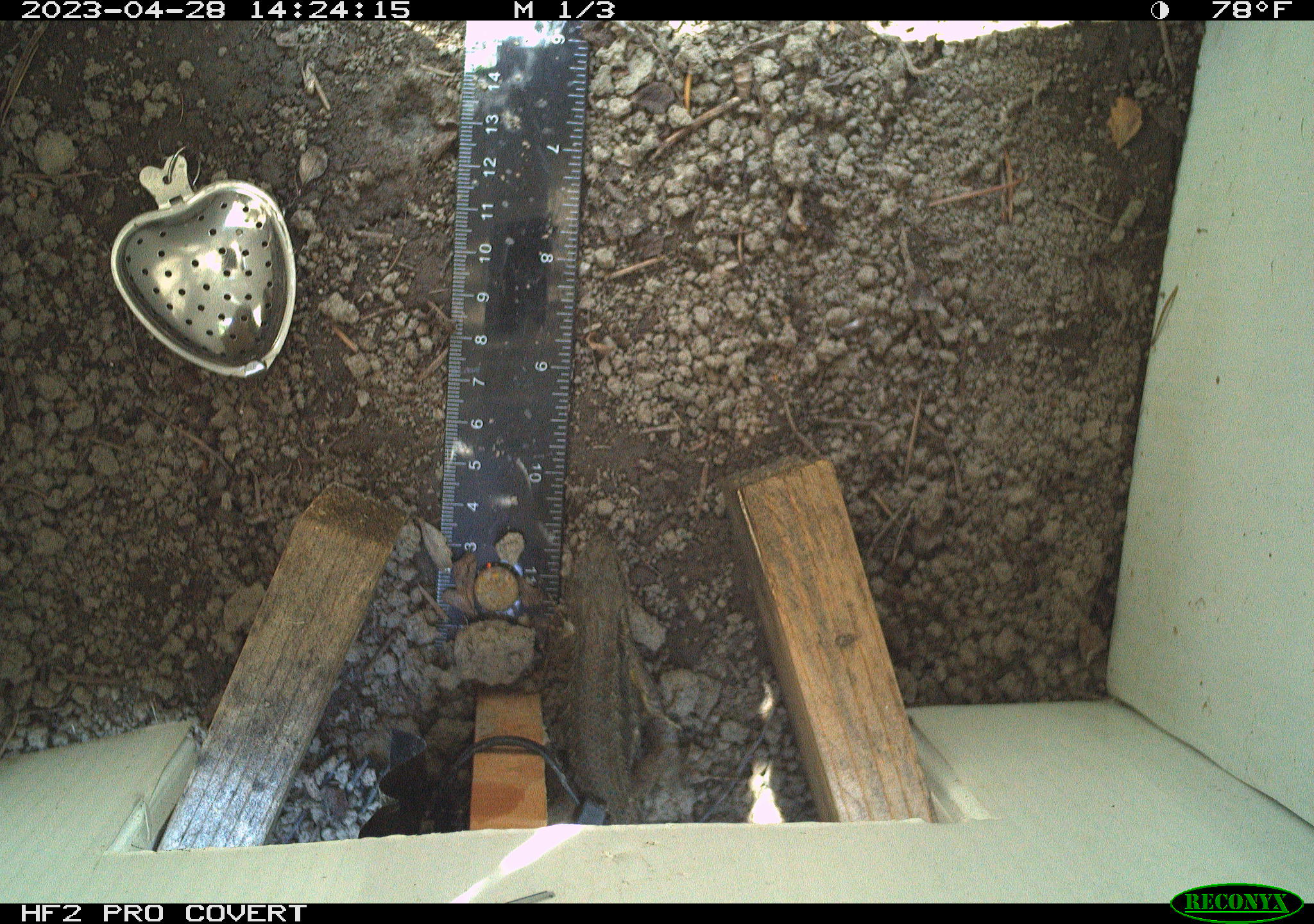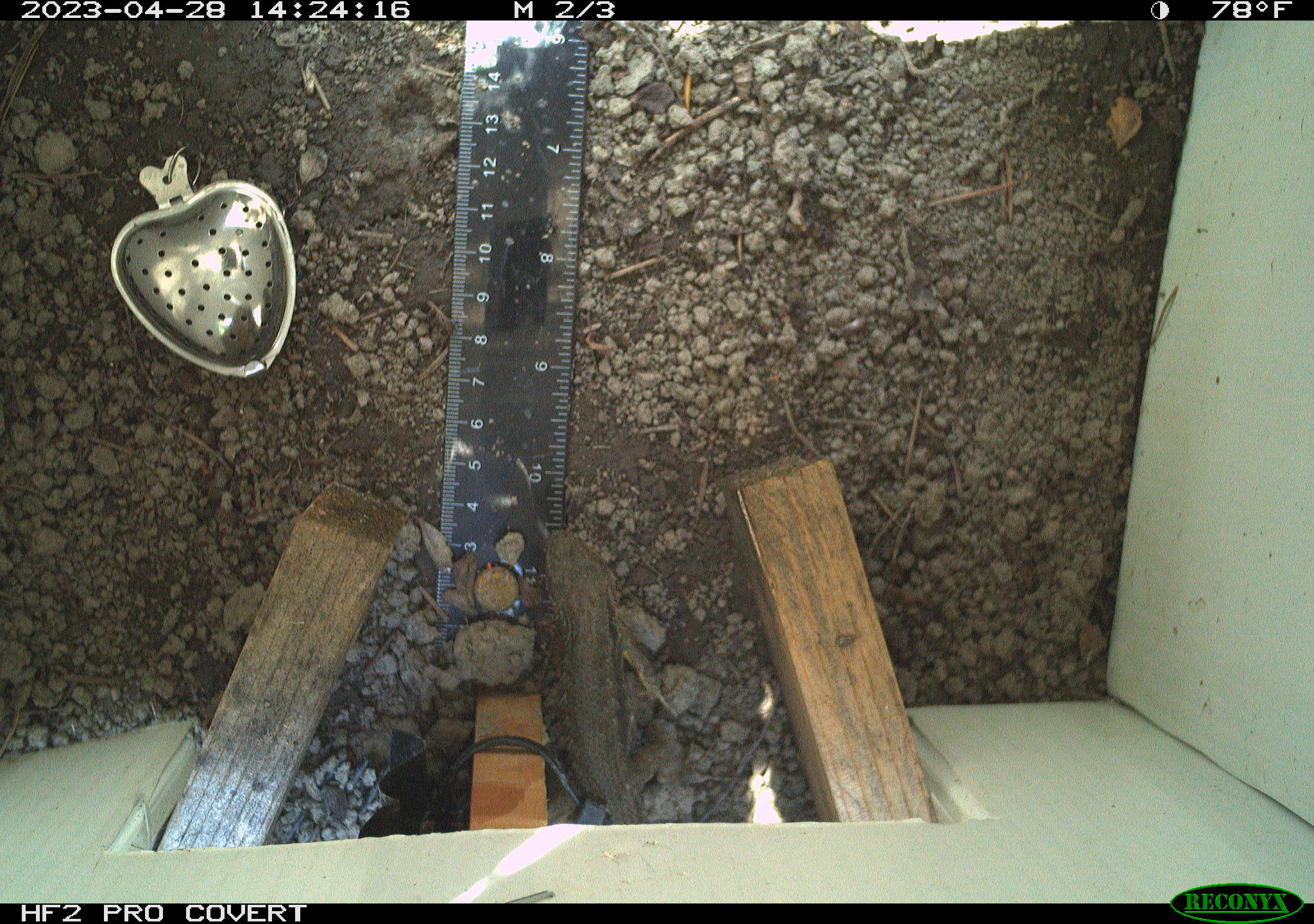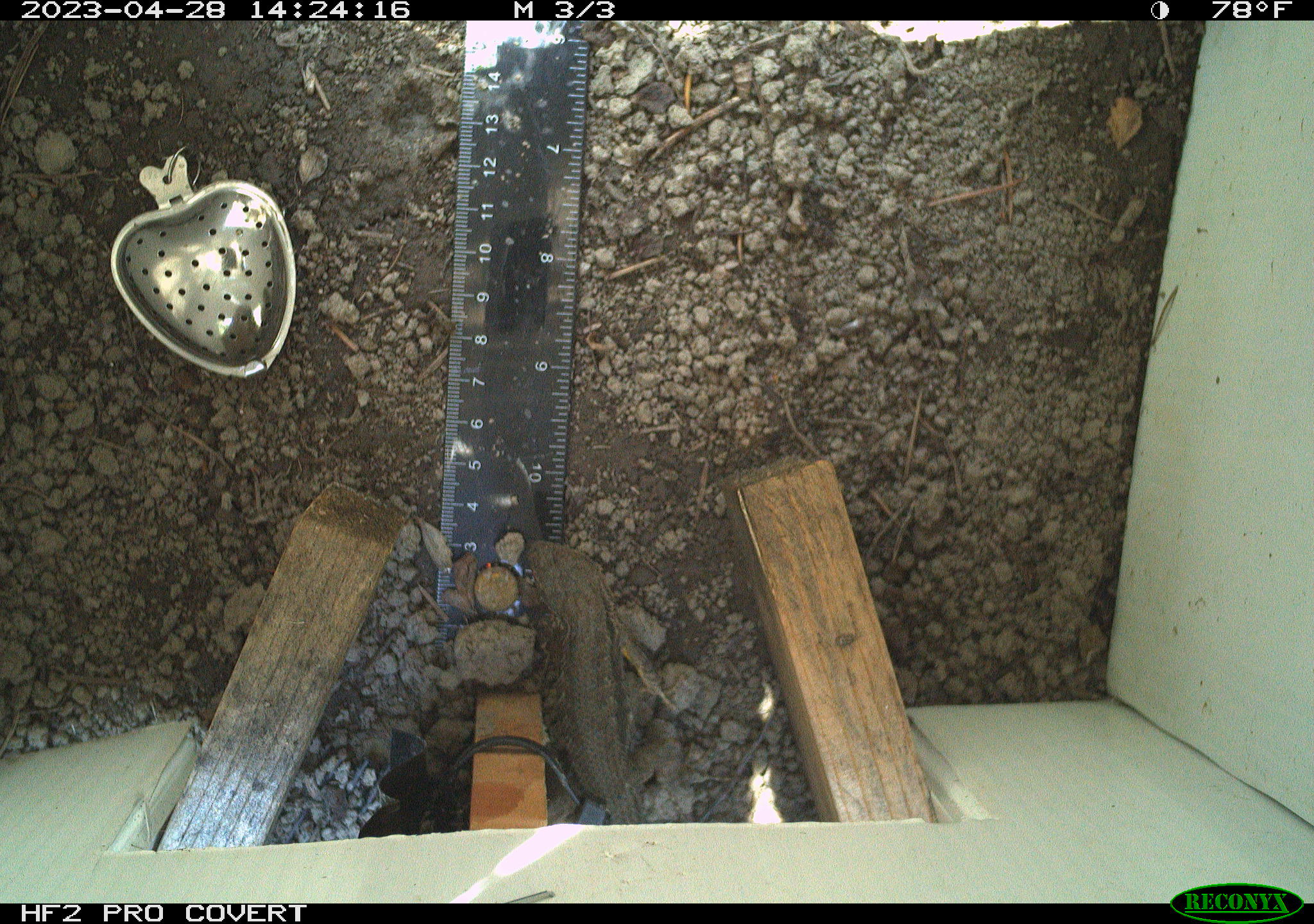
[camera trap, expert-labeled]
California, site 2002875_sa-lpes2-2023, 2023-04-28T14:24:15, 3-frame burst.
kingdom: Animalia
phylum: Chordata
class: Reptilia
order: Squamata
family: Phrynosomatidae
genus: Sceloporus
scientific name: Sceloporus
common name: spiny lizards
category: sceloporus species